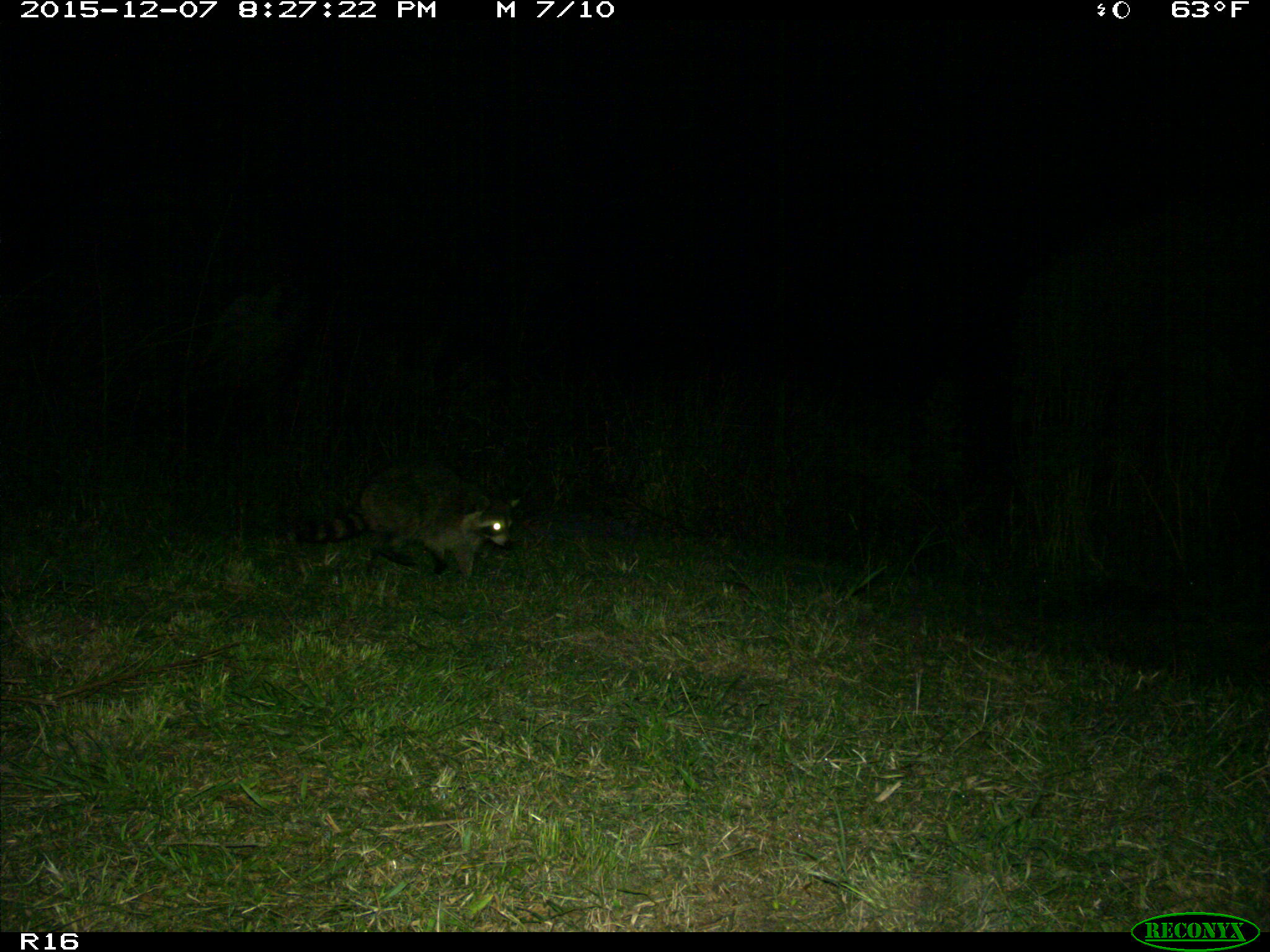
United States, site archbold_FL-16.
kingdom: Animalia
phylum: Chordata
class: Mammalia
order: Carnivora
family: Procyonidae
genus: Procyon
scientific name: Procyon lotor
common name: common raccoon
Procyon lotor (common raccoon).